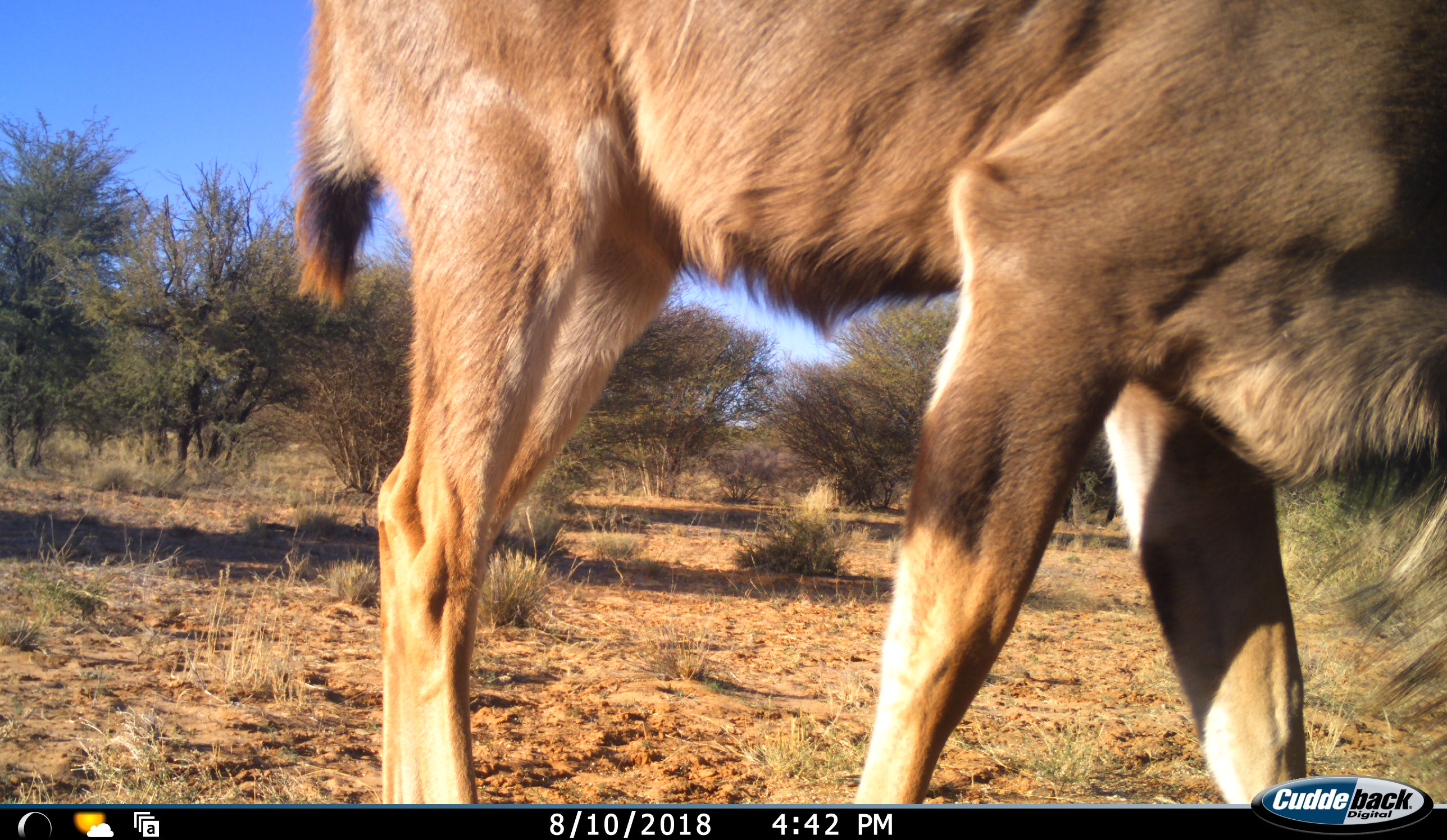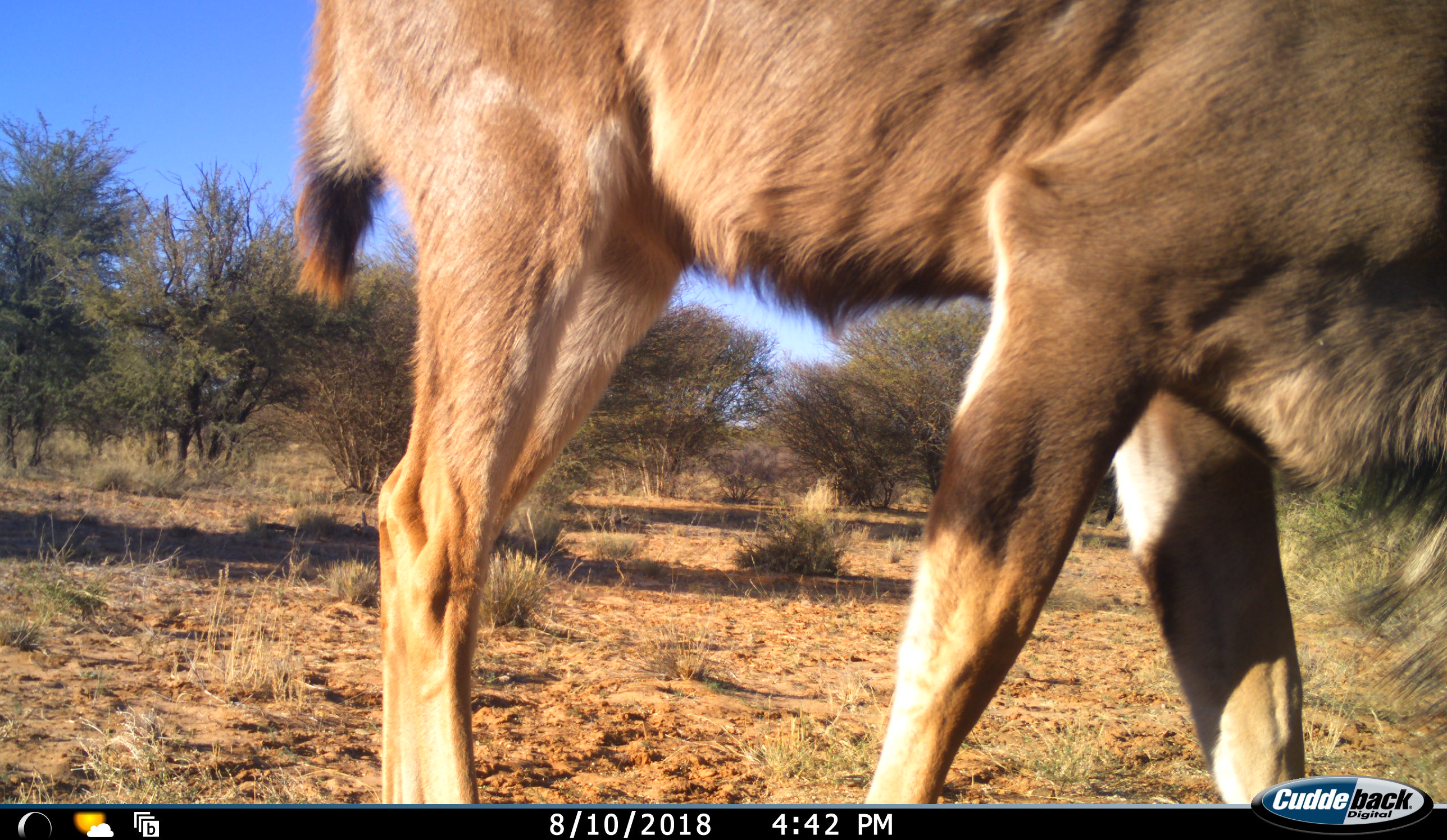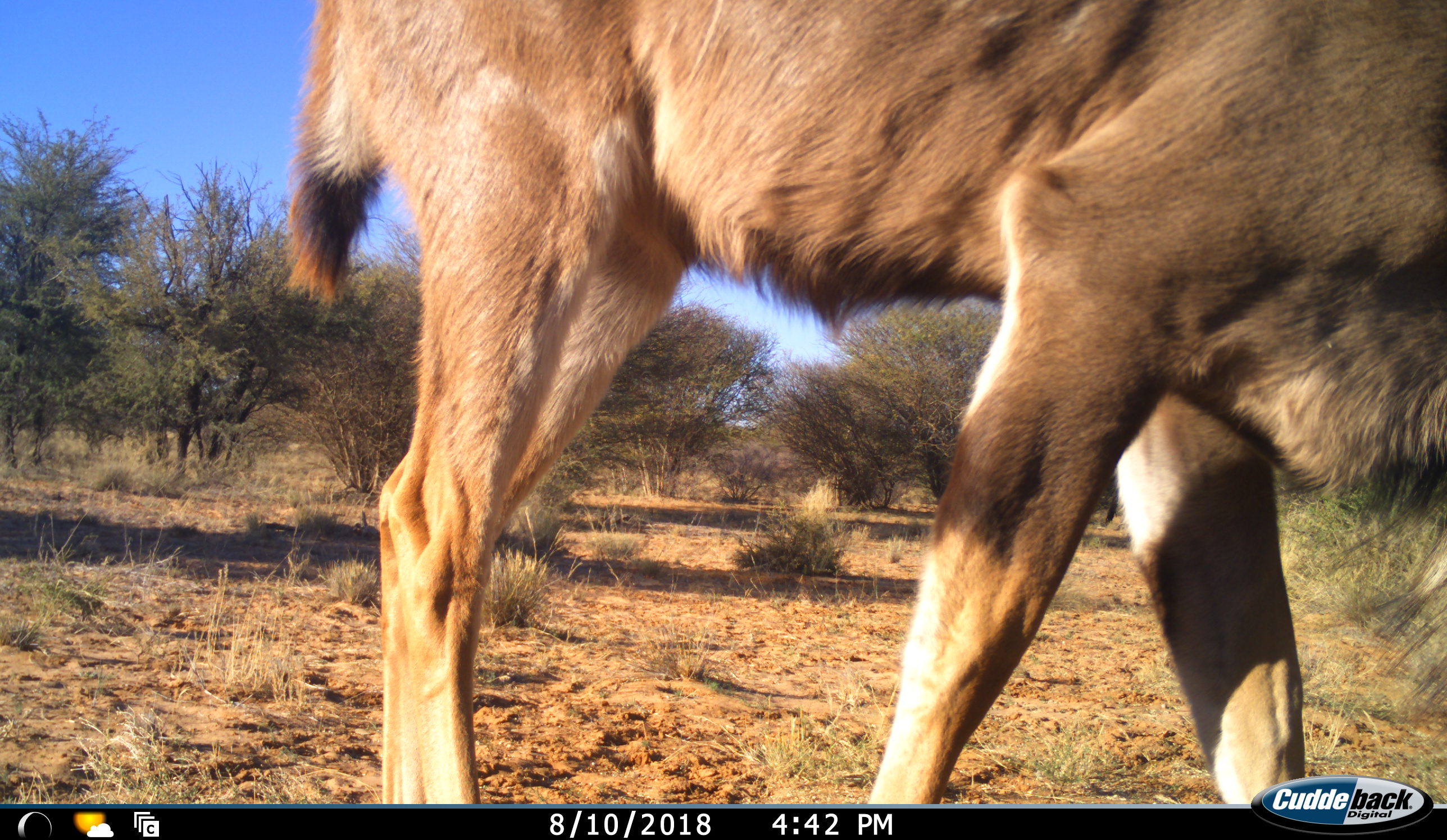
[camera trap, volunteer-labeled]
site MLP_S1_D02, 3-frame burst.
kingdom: Animalia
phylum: Chordata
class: Mammalia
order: Artiodactyla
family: Bovidae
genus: Kobus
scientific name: Kobus ellipsiprymnus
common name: waterbuck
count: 1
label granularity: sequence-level